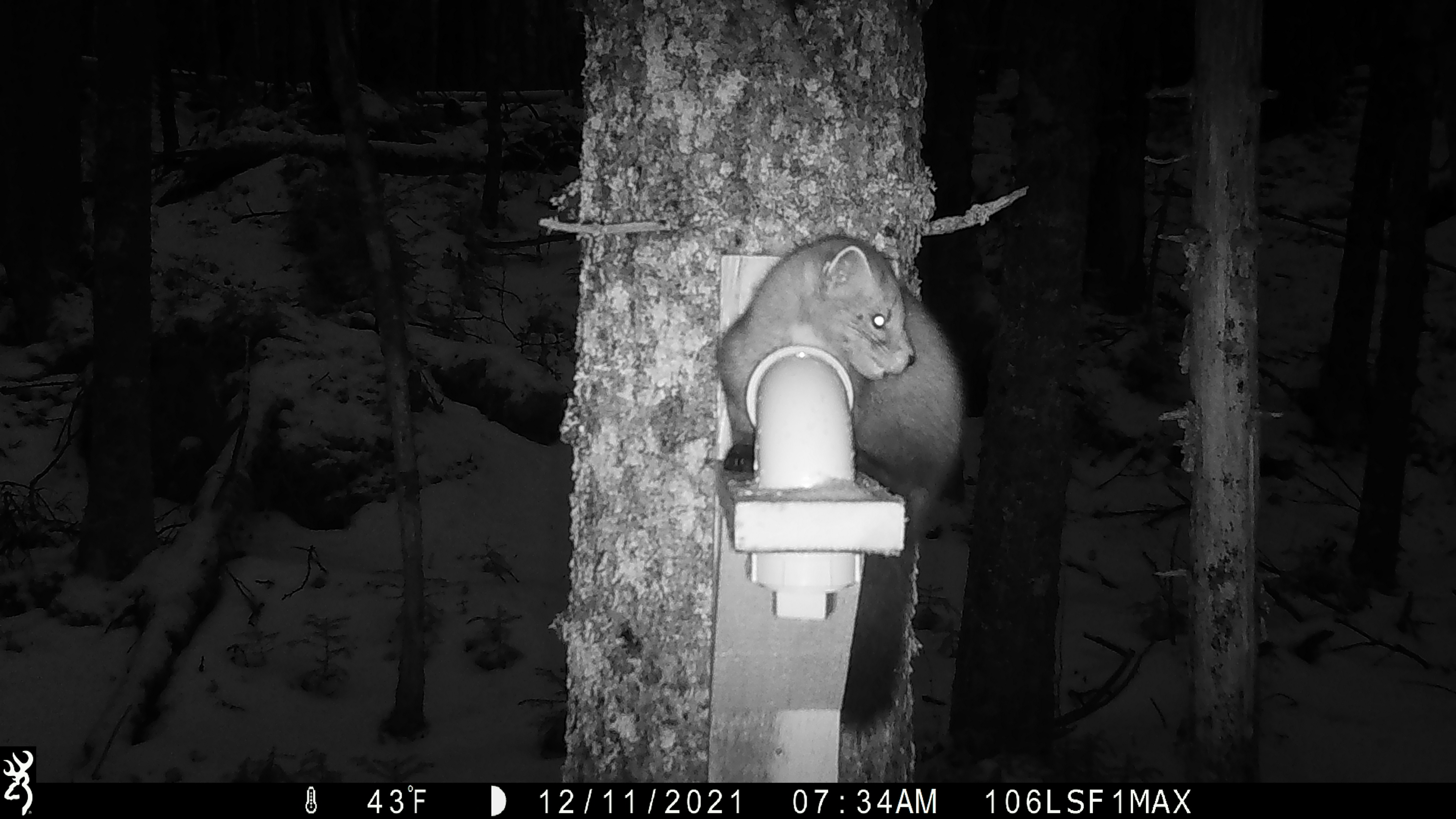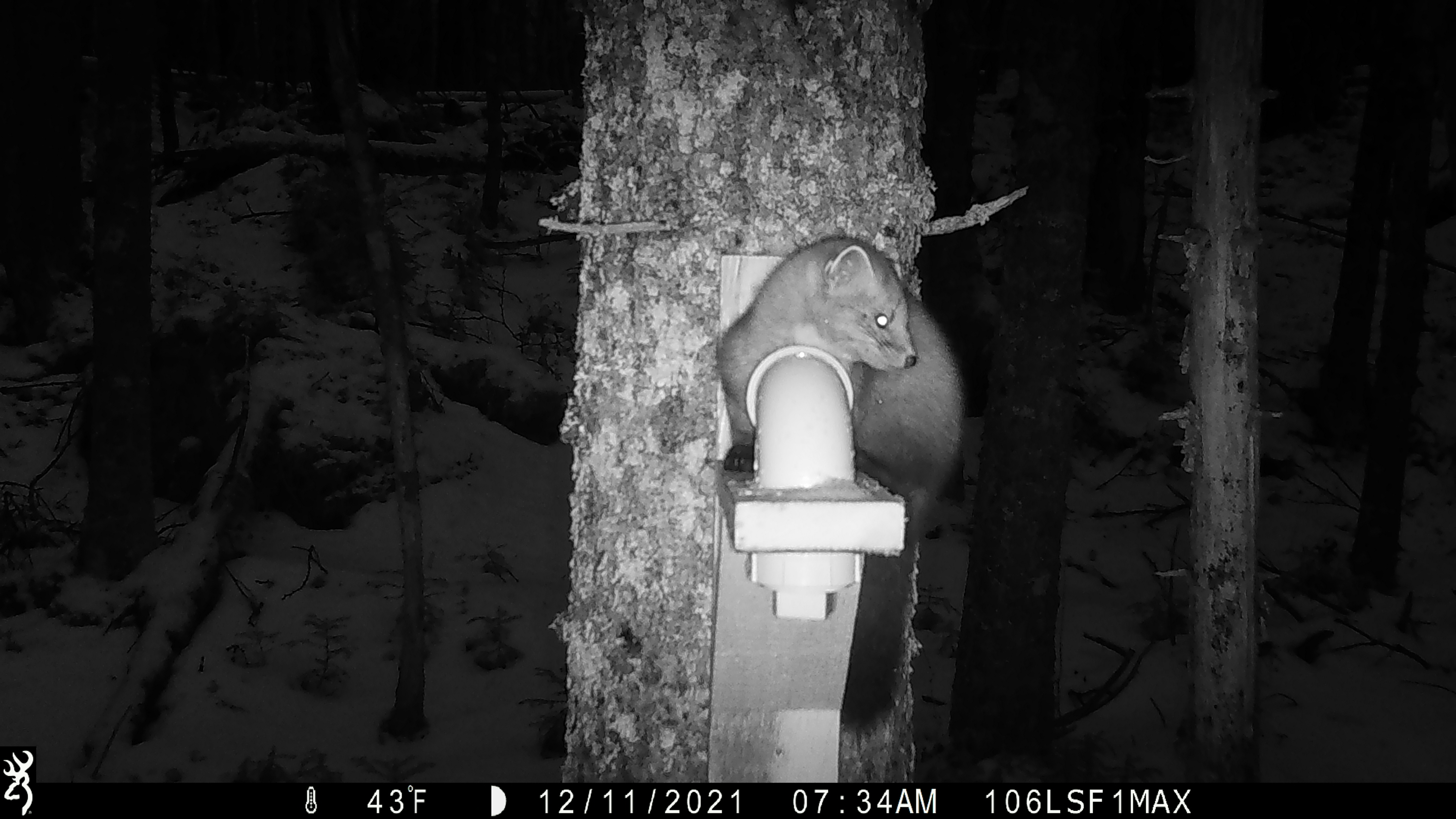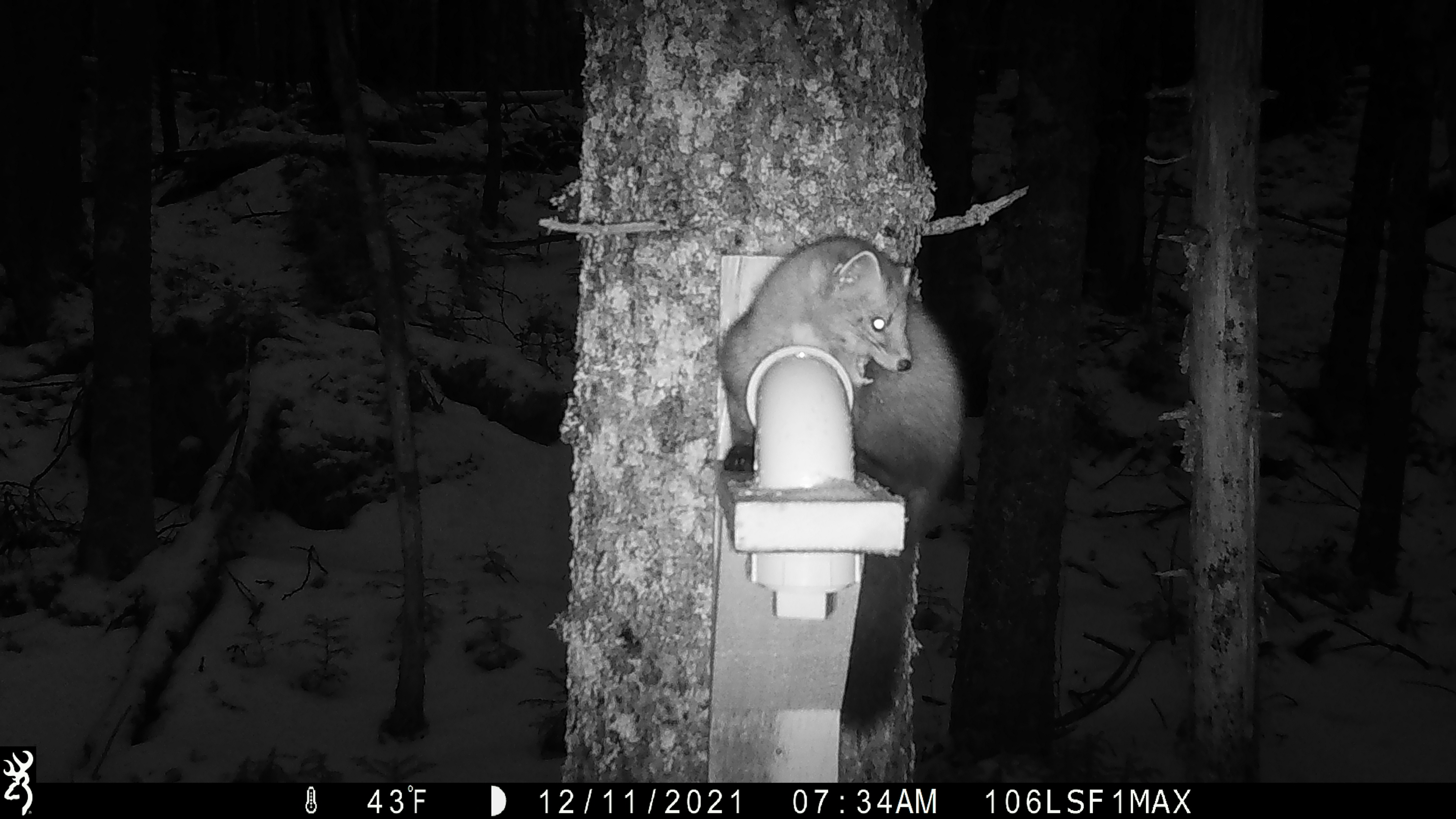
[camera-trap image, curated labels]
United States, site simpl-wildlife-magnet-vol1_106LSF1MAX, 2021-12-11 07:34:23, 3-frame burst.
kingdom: Animalia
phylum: Chordata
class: Mammalia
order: Carnivora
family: Mustelidae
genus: Martes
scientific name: Martes americana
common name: american marten